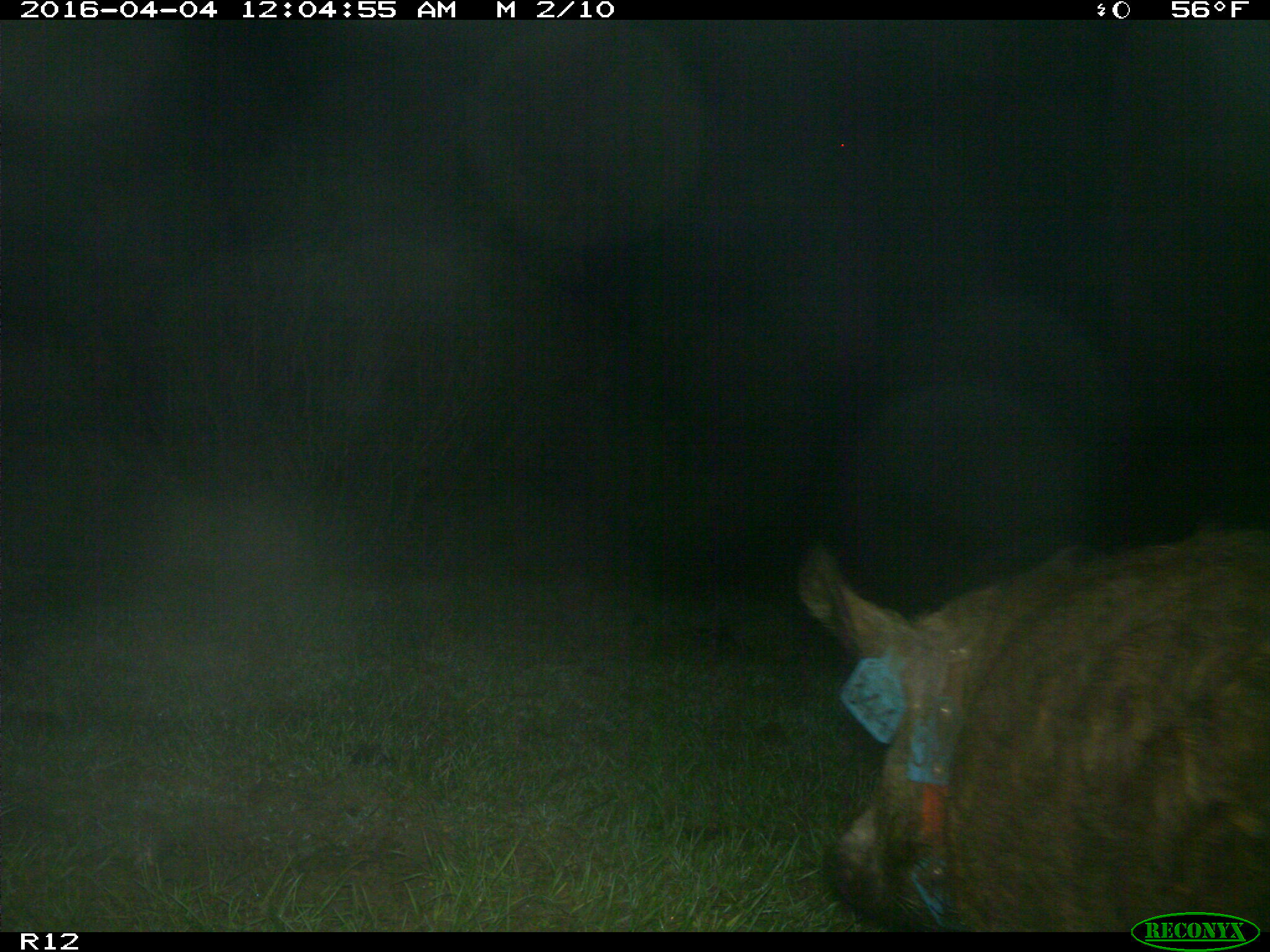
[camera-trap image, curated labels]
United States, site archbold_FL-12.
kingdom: Animalia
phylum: Chordata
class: Mammalia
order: Artiodactyla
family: Suidae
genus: Sus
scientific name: Sus scrofa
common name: wild boar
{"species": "Sus scrofa (wild boar)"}